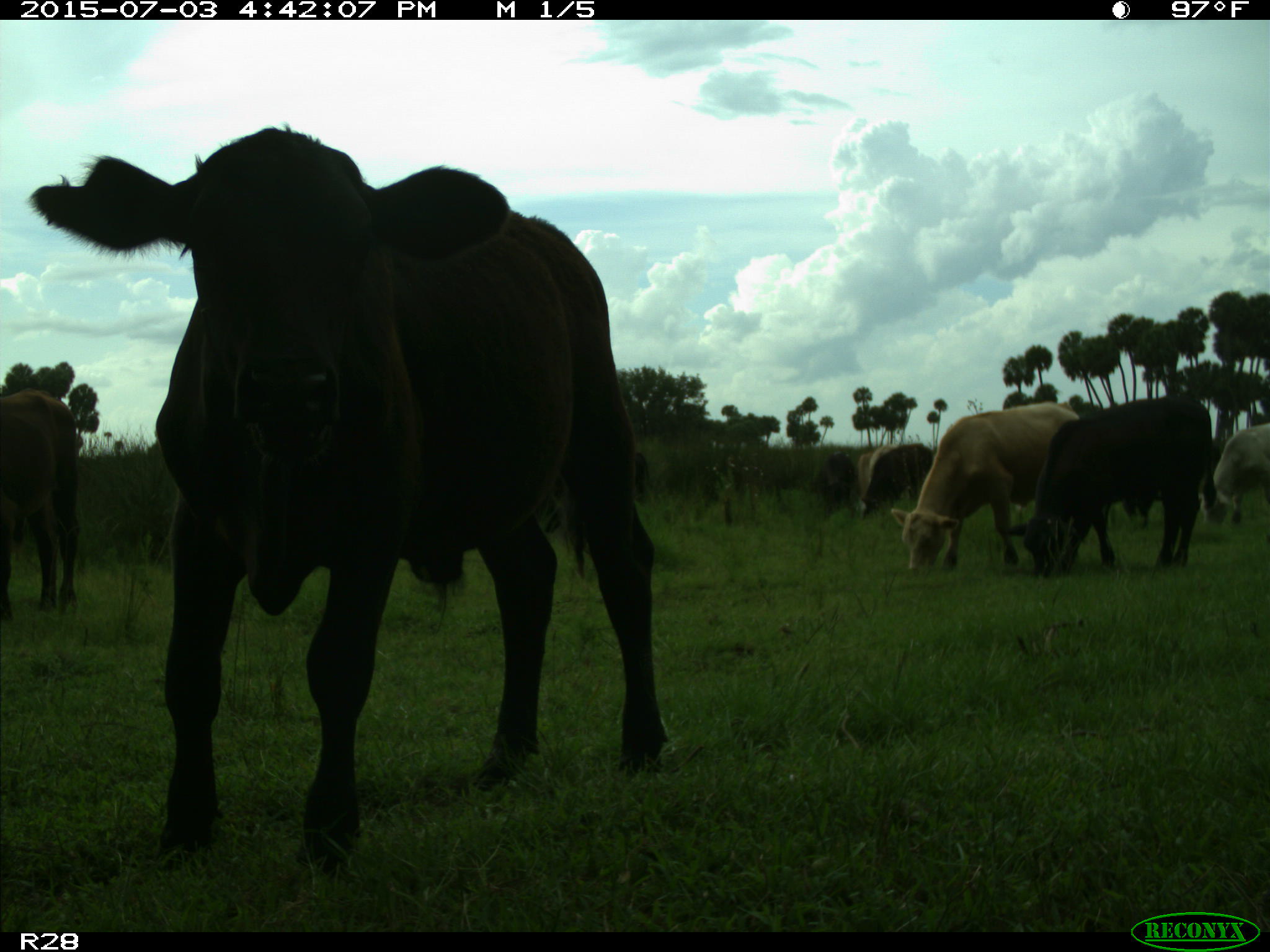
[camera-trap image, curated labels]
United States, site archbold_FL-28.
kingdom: Animalia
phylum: Chordata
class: Mammalia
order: Artiodactyla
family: Bovidae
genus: Bos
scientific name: Bos taurus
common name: domestic cow